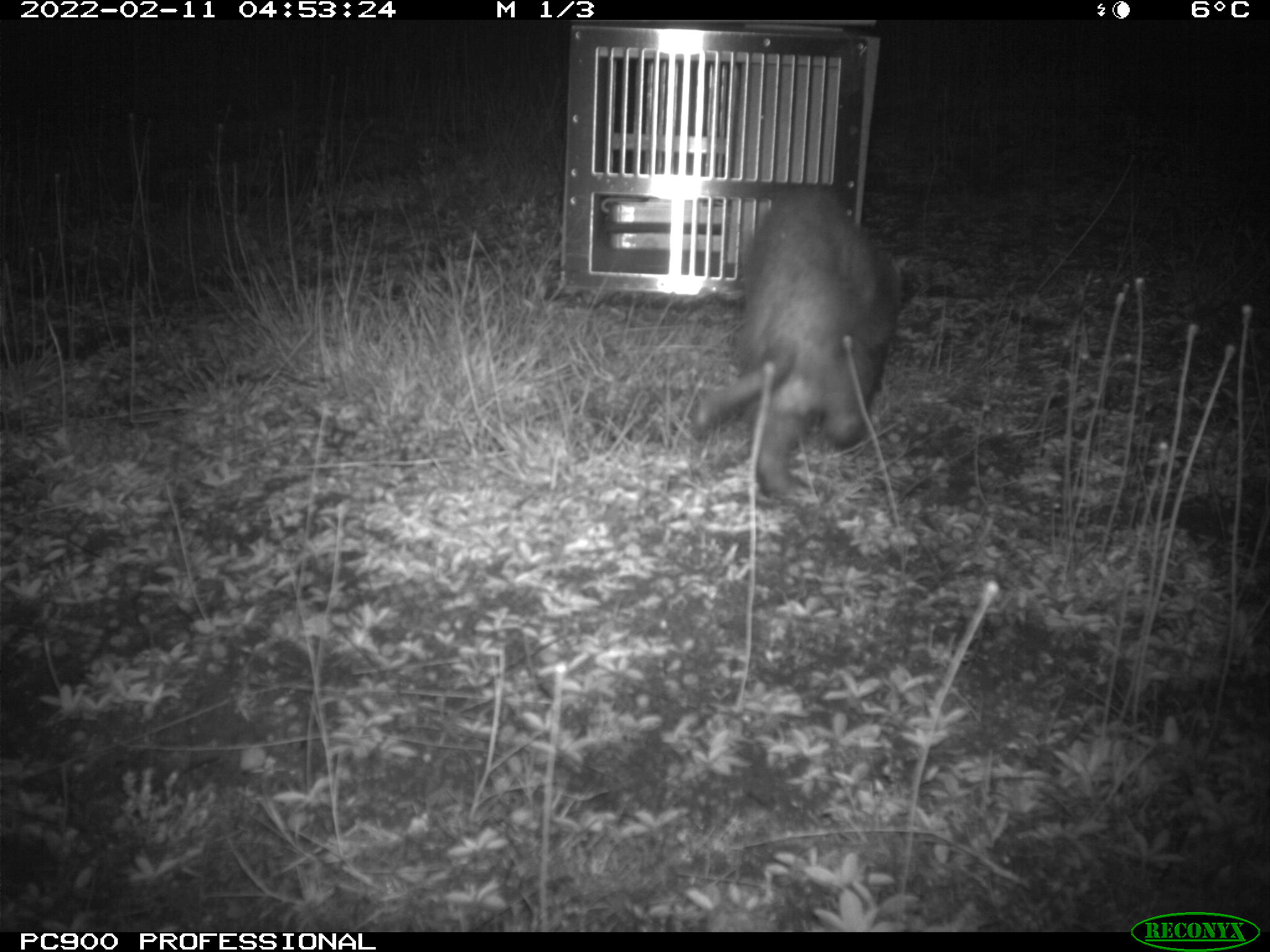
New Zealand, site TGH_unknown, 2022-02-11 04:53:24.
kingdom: Animalia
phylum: Chordata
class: Mammalia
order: Carnivora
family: Mustelidae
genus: Mustela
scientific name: Mustela furo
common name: ferret